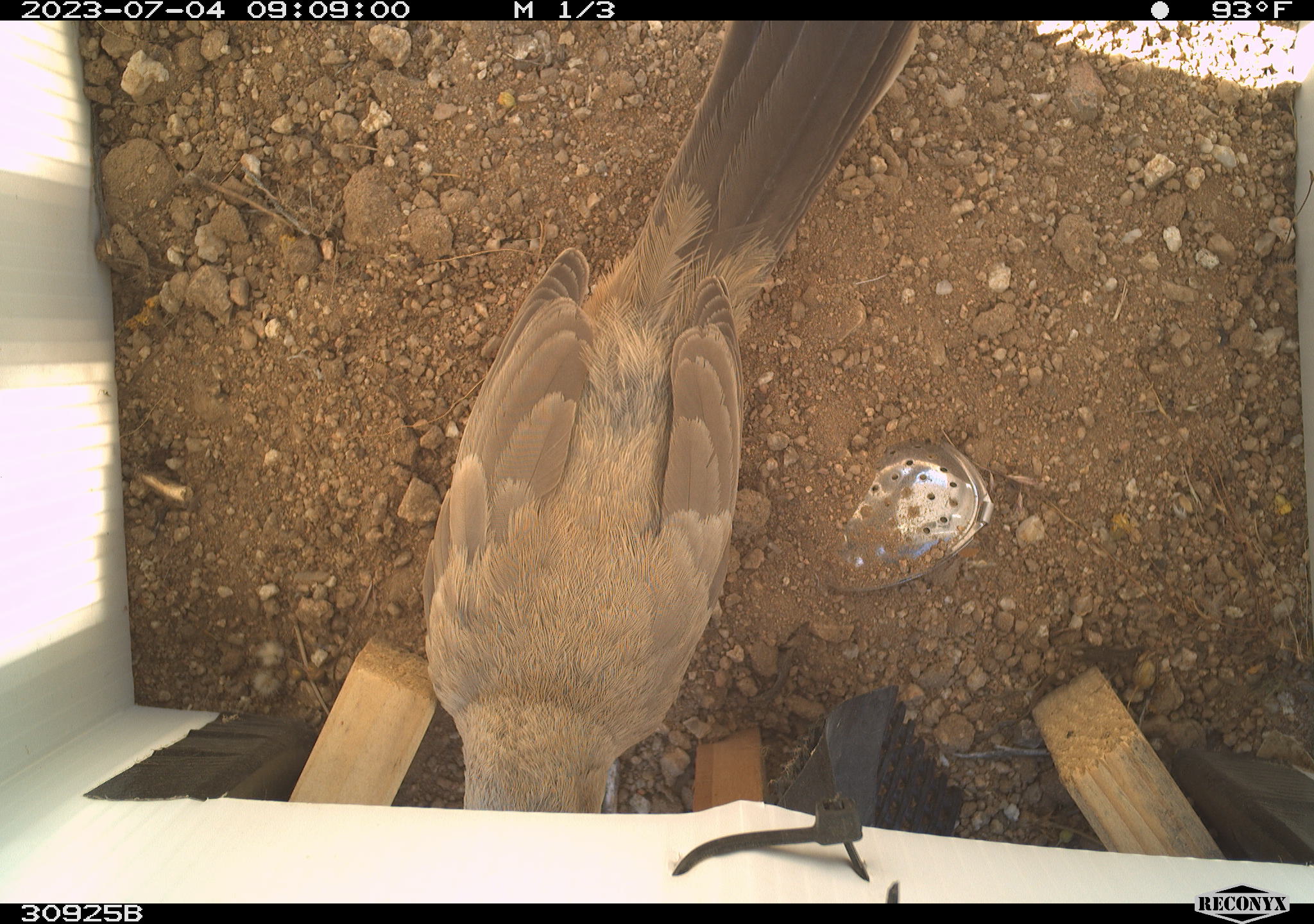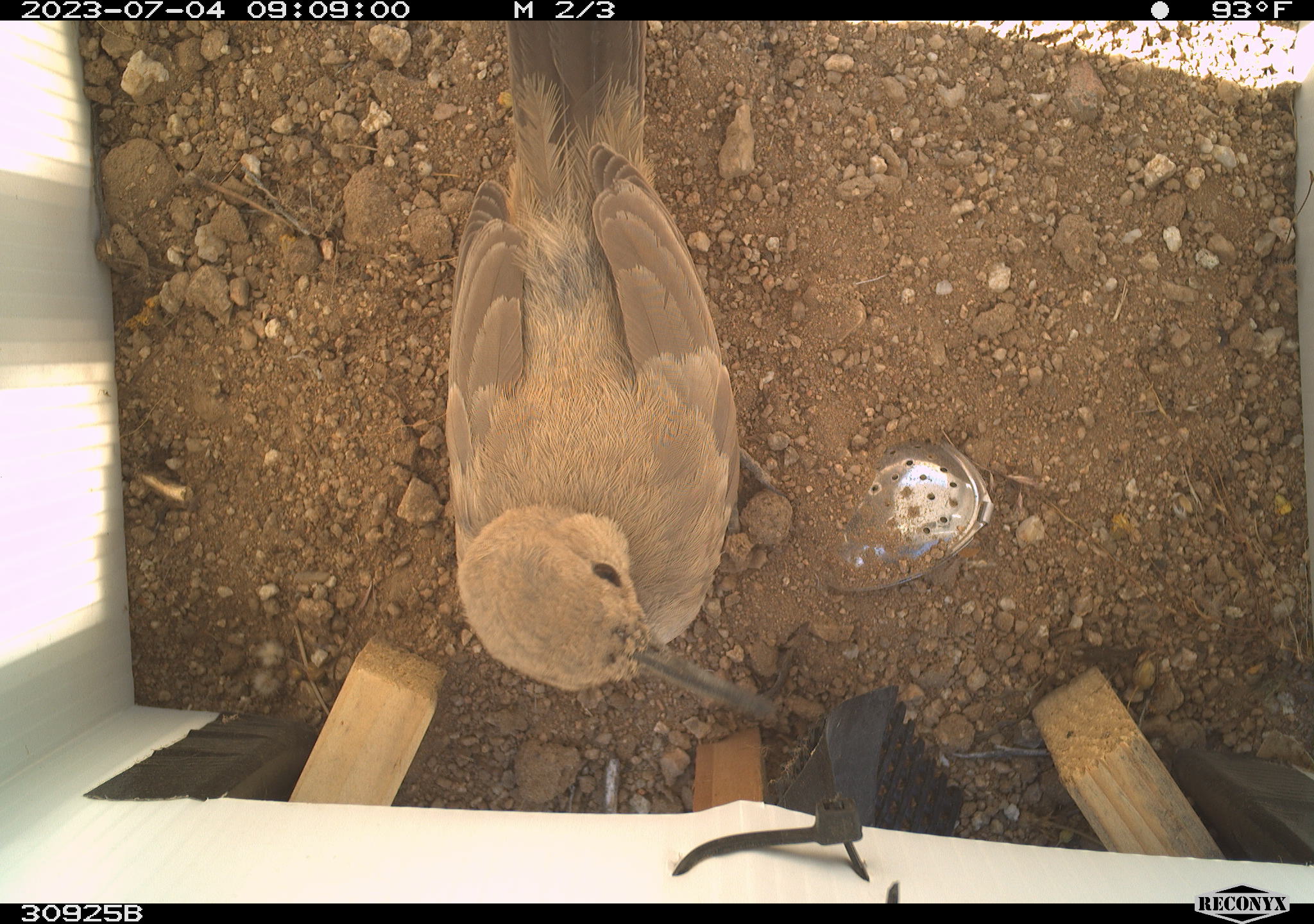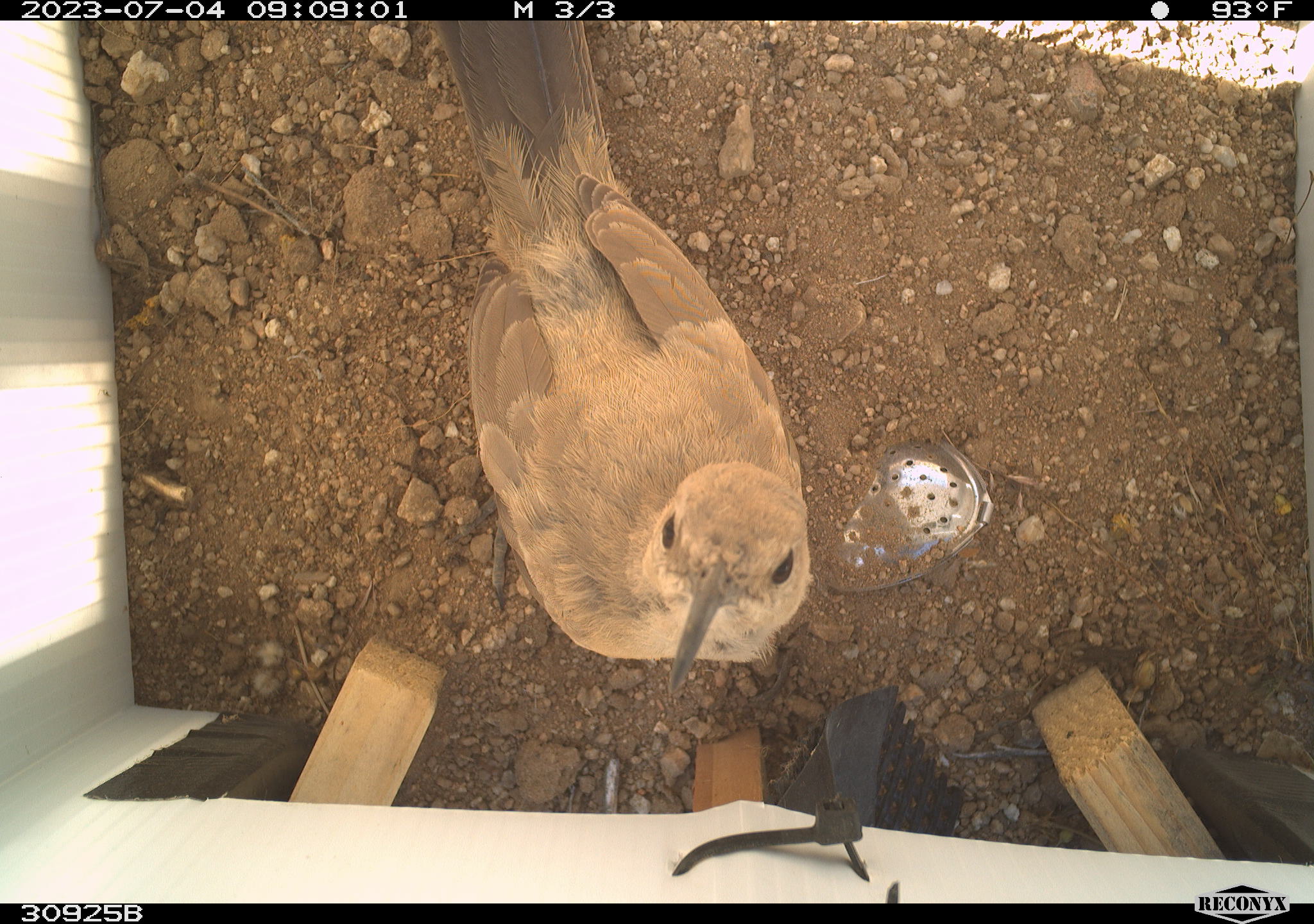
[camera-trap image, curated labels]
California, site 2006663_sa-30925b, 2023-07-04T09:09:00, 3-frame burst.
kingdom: Animalia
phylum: Chordata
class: Aves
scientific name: Aves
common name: bird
Bird (Aves).